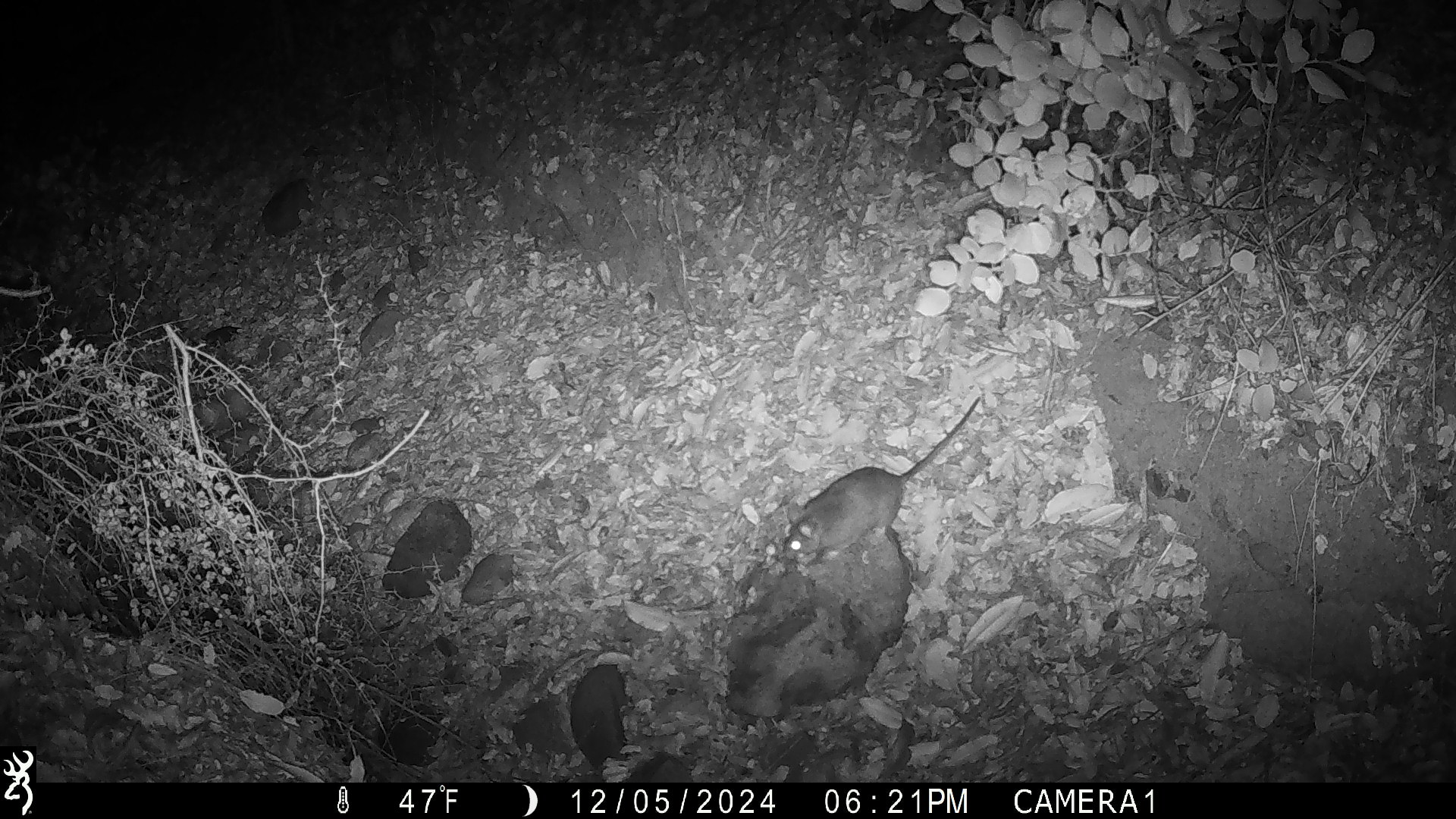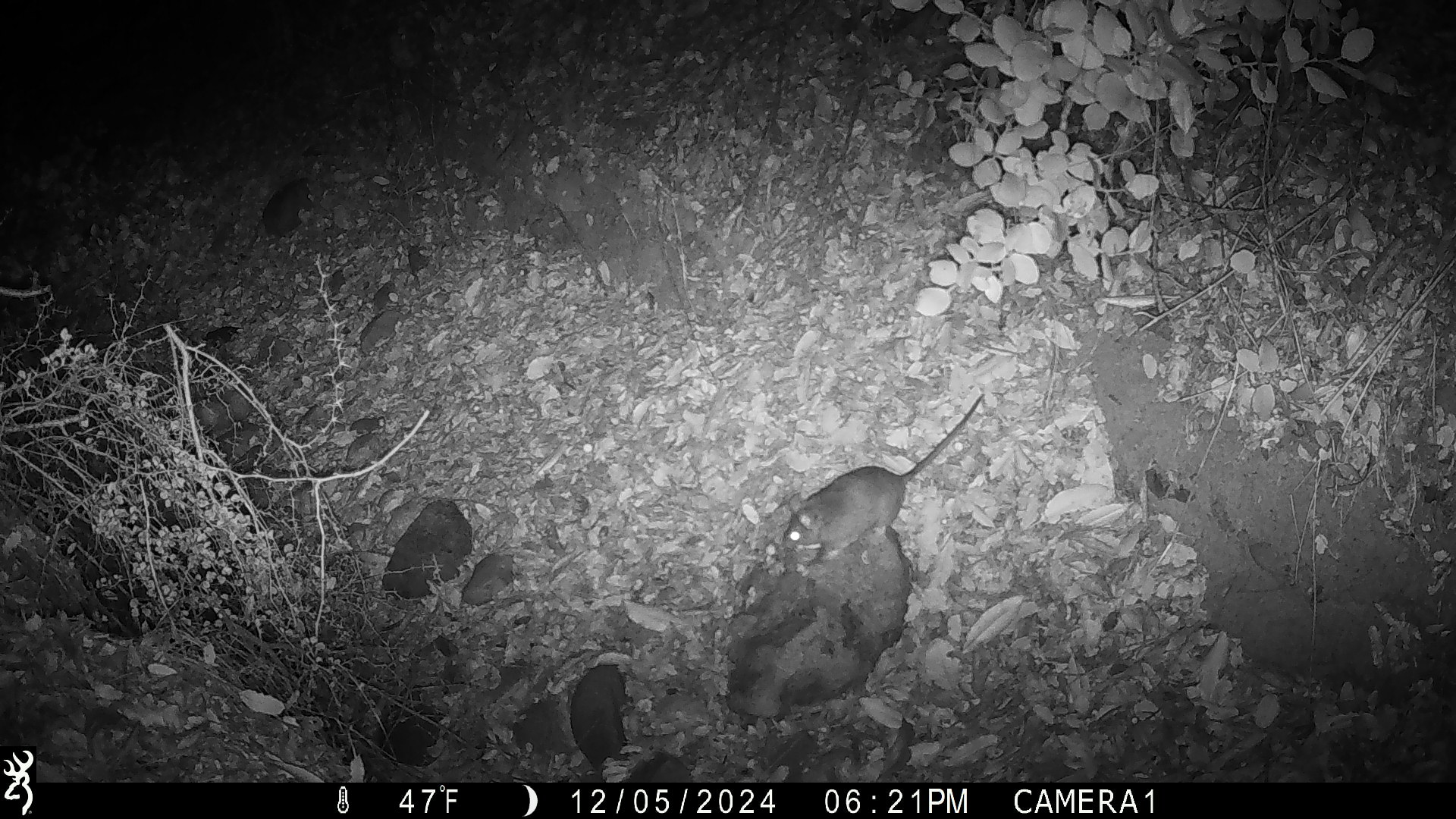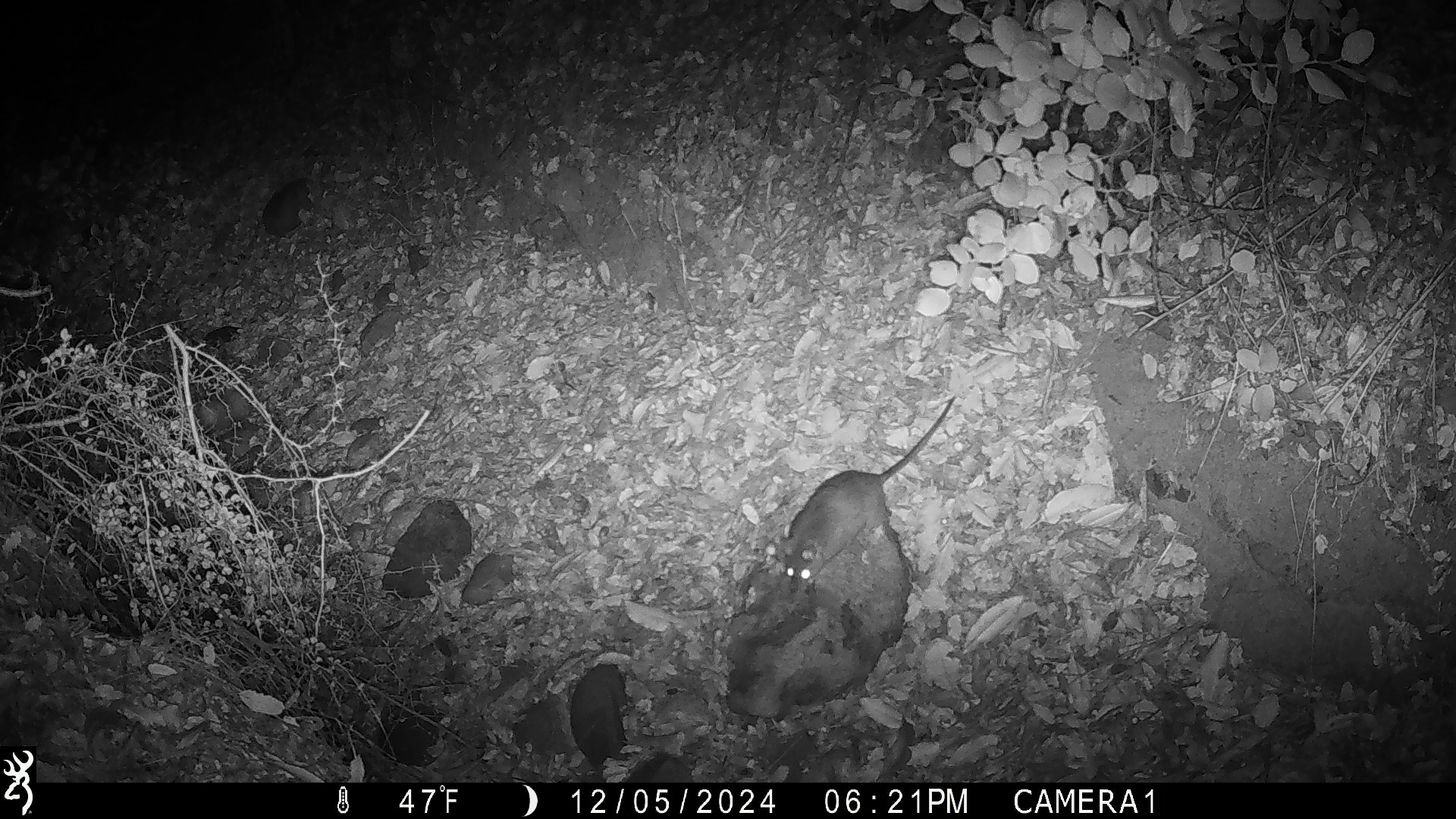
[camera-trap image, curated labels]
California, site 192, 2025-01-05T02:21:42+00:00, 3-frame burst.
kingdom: Animalia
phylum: Chordata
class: Mammalia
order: Rodentia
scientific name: Rodentia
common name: mouse or rat